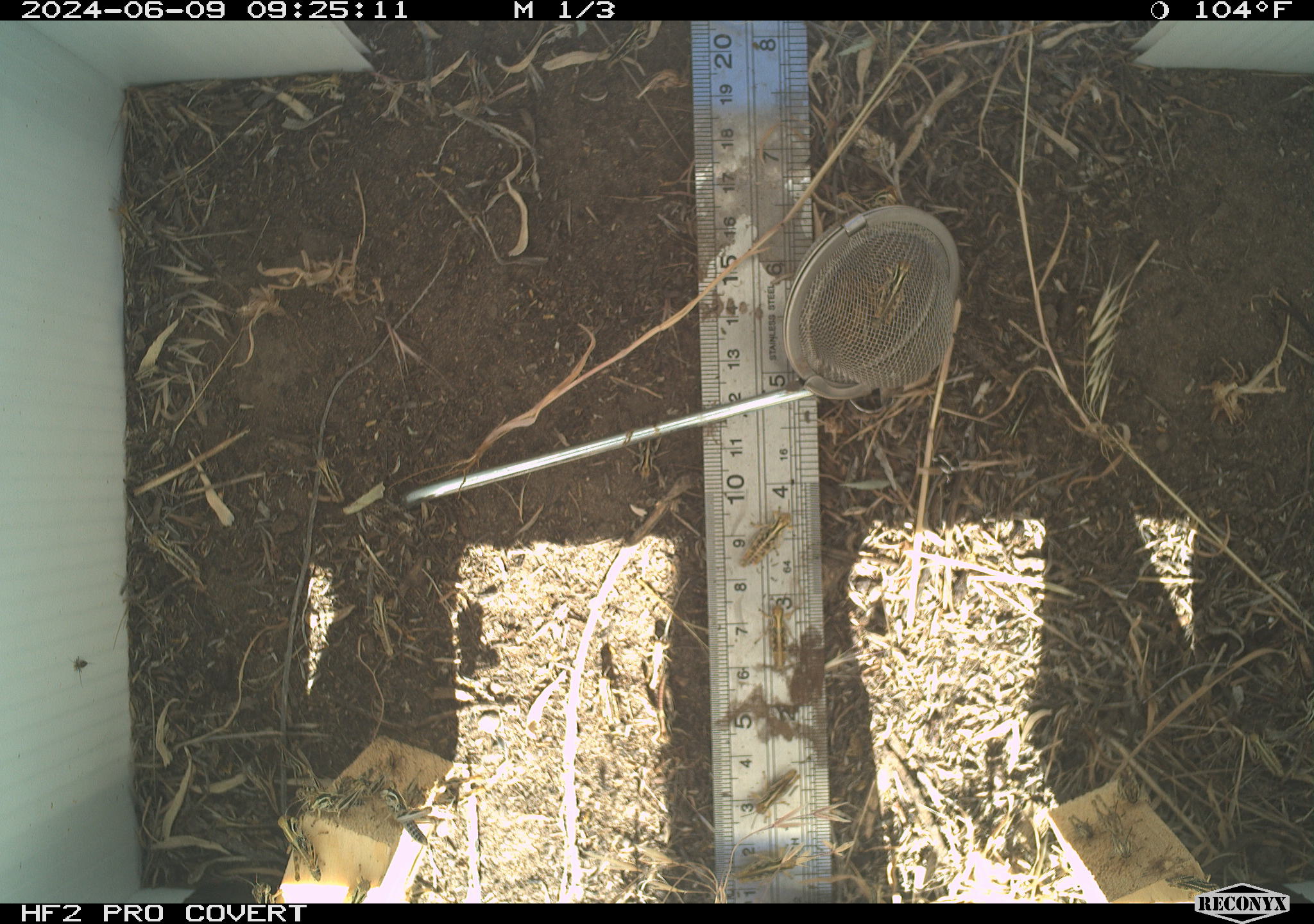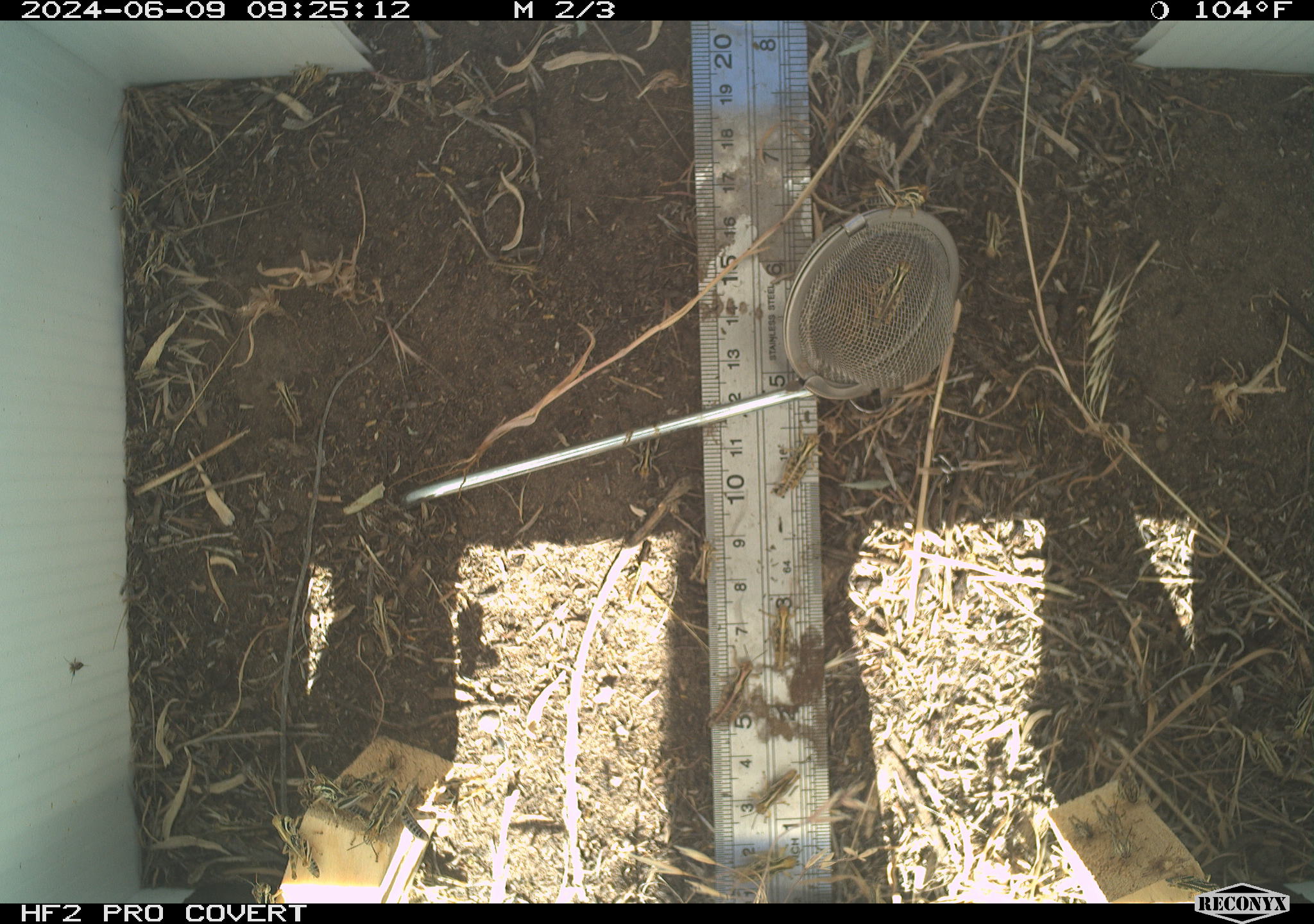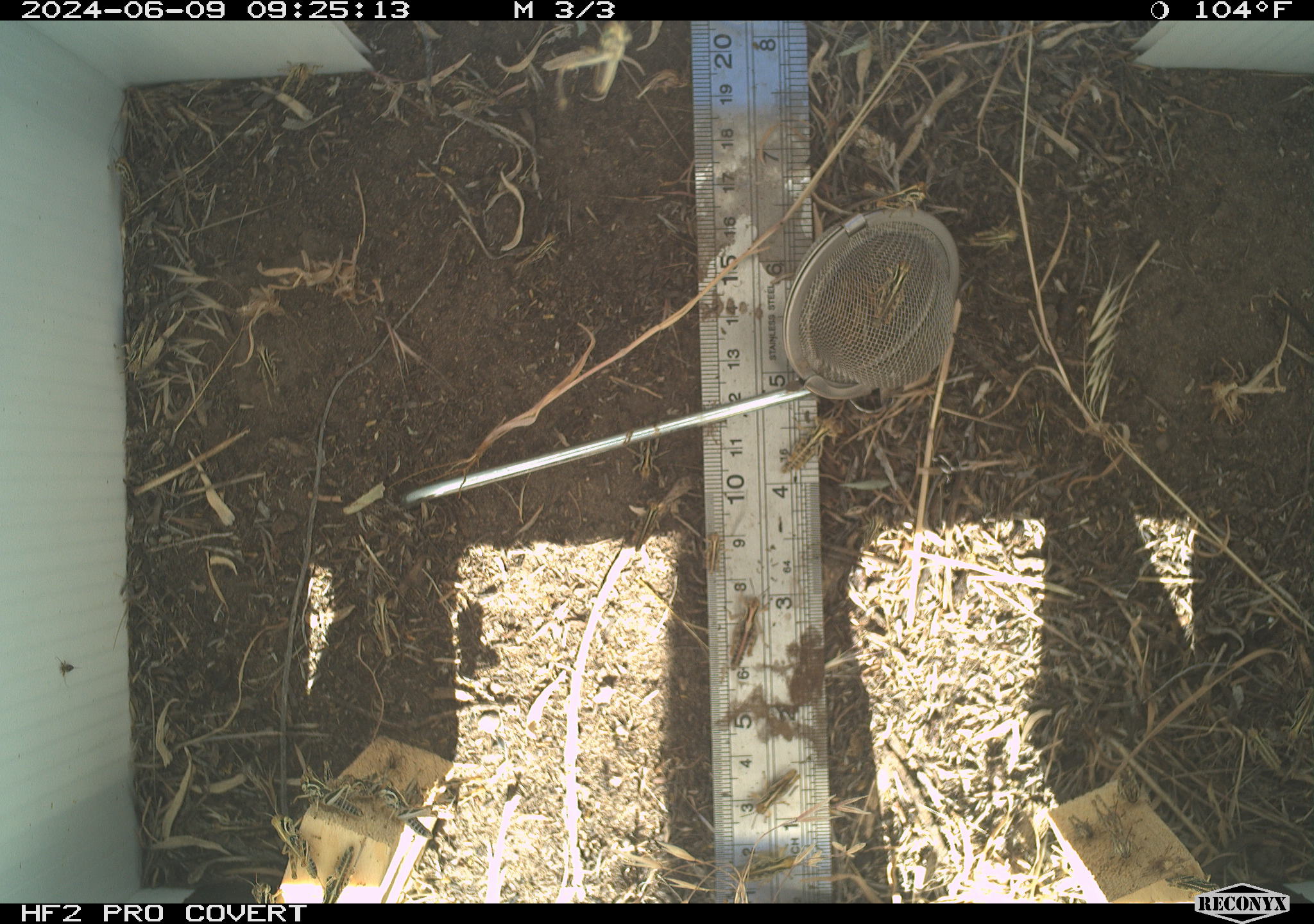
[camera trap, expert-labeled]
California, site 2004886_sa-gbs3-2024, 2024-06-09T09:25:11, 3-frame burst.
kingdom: Animalia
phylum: Arthropoda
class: Insecta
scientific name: Insecta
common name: insect